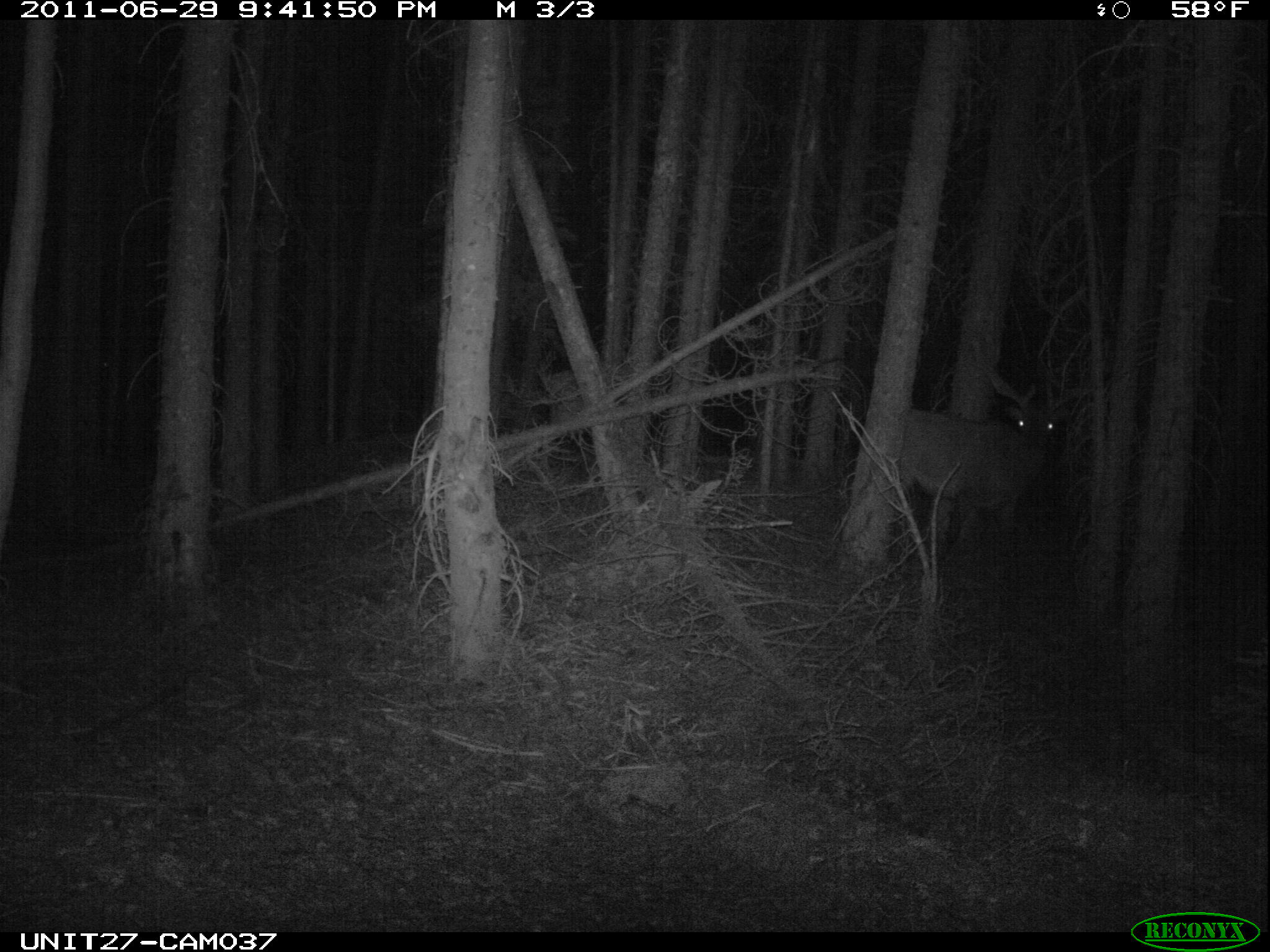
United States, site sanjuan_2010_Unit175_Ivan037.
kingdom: Animalia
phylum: Chordata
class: Mammalia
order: Artiodactyla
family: Cervidae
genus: Cervus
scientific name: Cervus elaphus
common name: red deer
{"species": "Cervus elaphus (red deer)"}